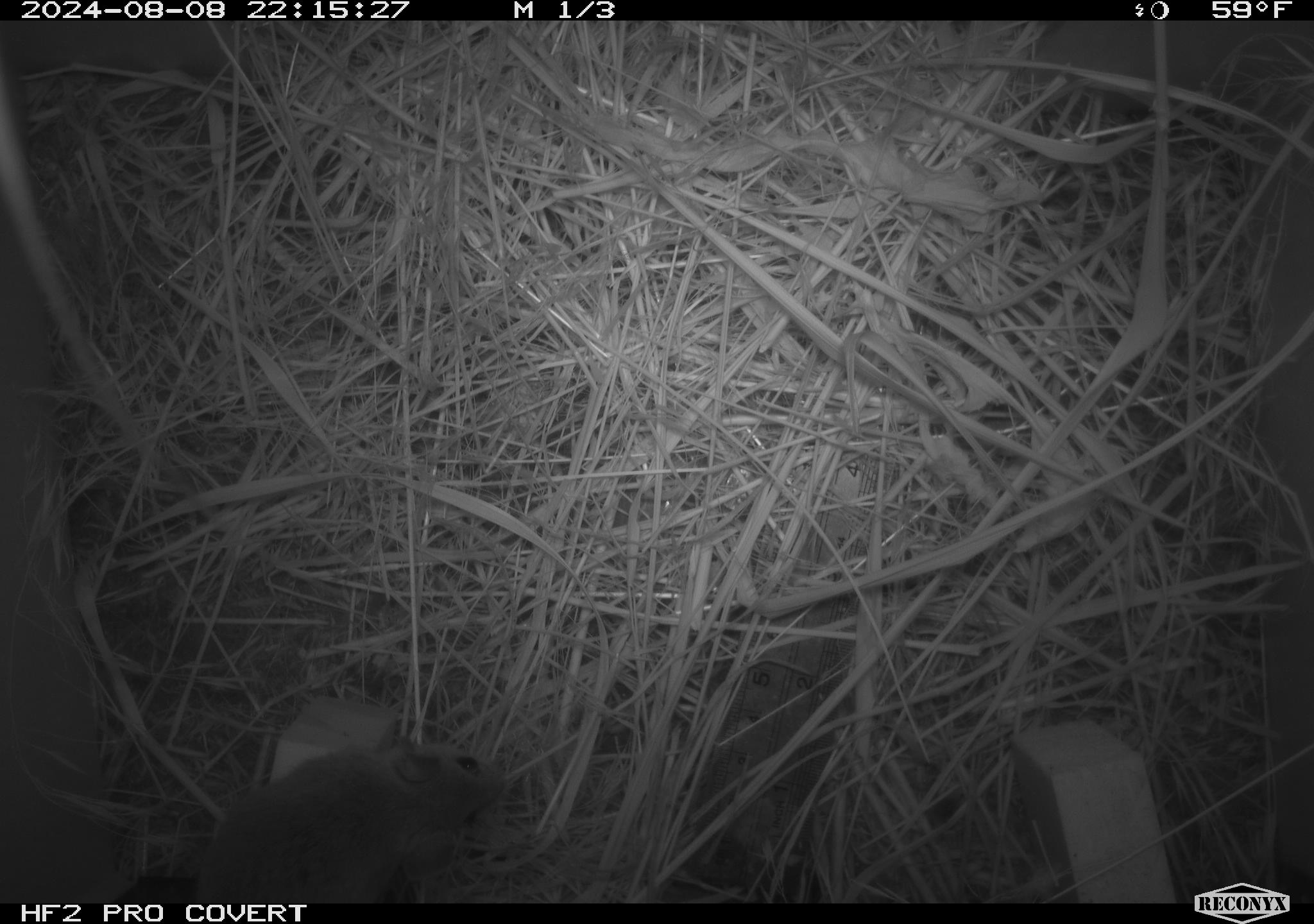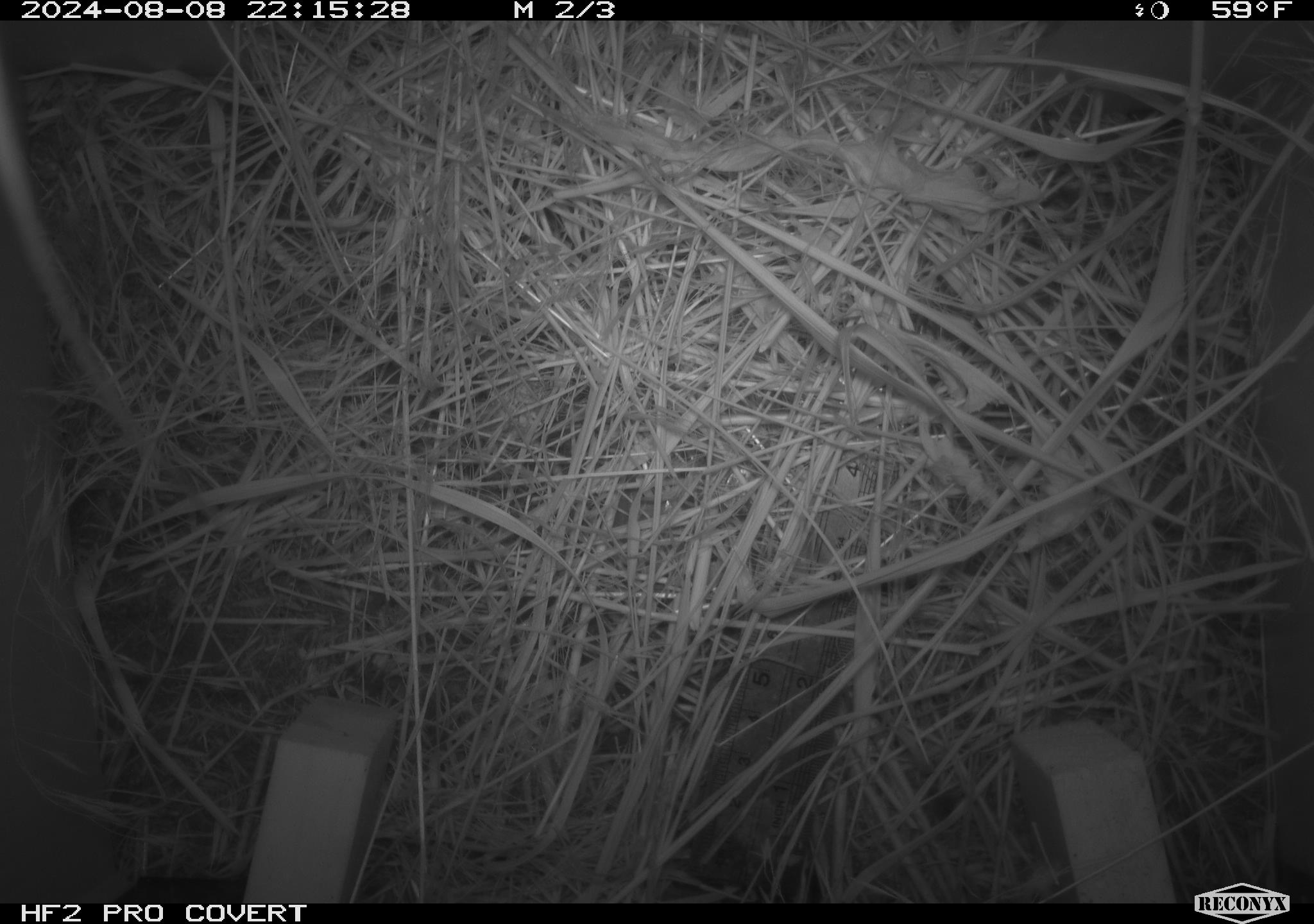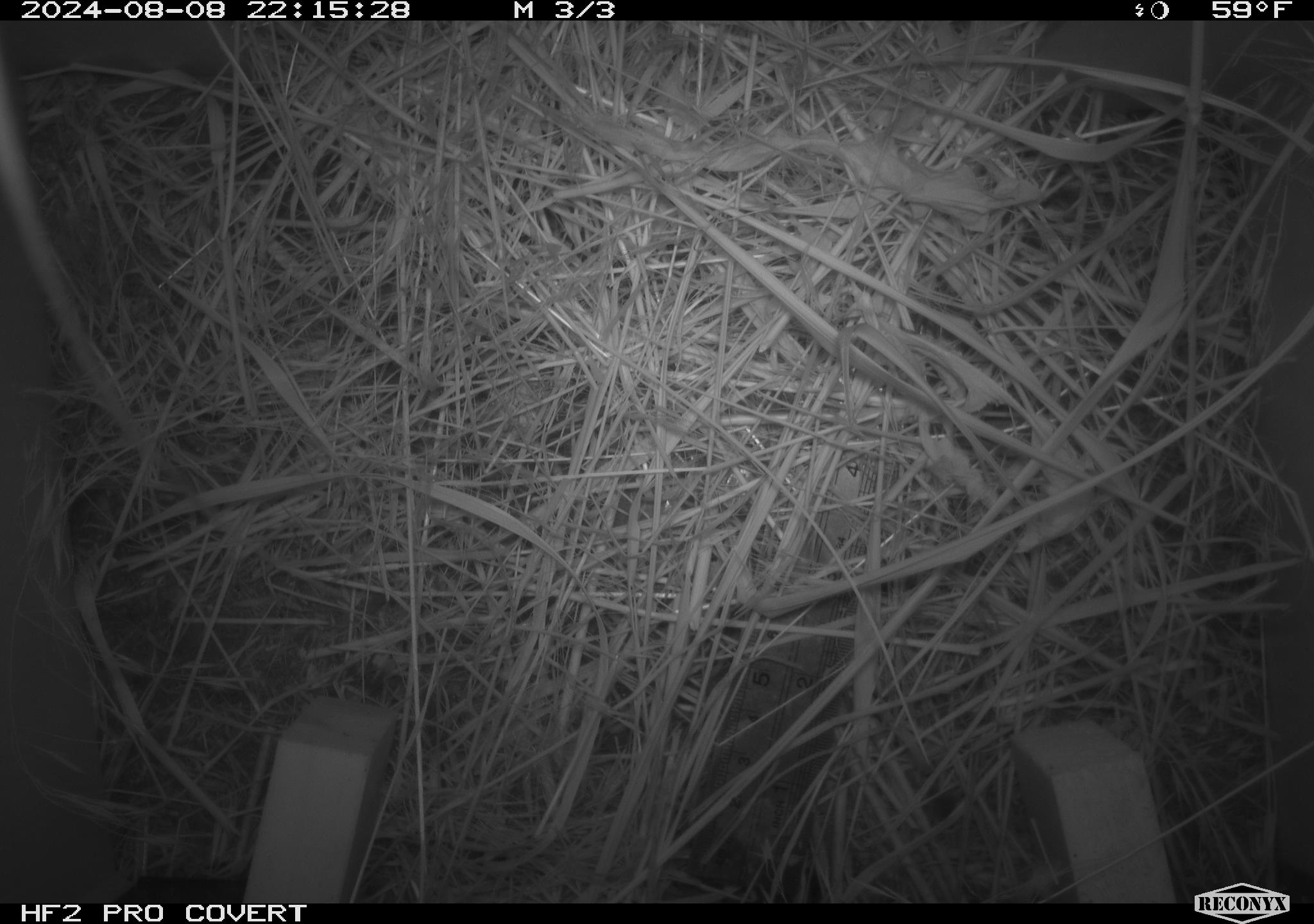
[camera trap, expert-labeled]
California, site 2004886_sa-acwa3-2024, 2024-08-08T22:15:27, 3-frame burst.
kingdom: Animalia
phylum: Chordata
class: Mammalia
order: Rodentia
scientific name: Rodentia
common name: mouse species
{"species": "mouse species (Rodentia)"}